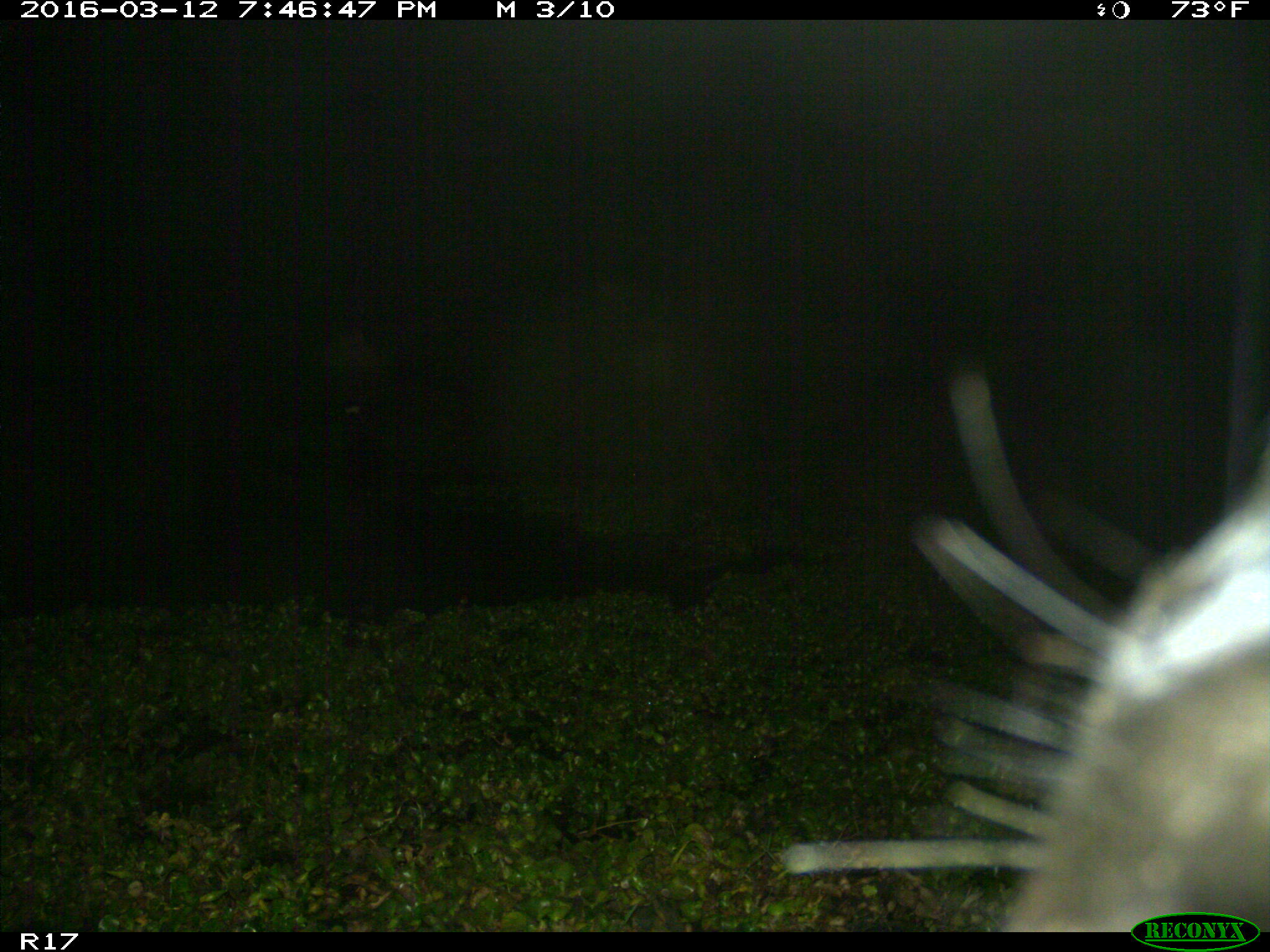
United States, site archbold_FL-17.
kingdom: Animalia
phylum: Chordata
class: Mammalia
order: Artiodactyla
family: Bovidae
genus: Bos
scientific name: Bos taurus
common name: domestic cow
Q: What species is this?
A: Bos taurus (domestic cow).